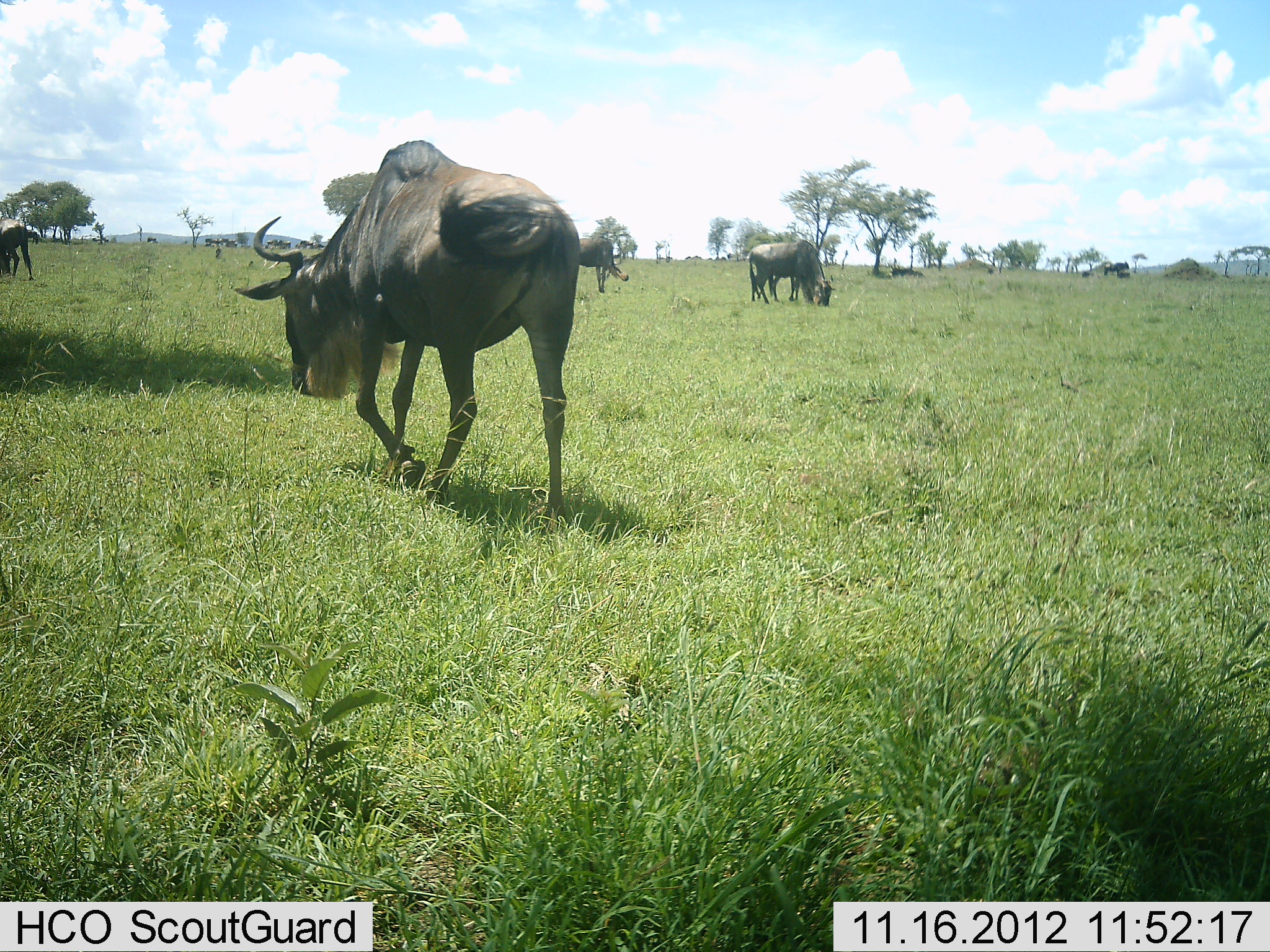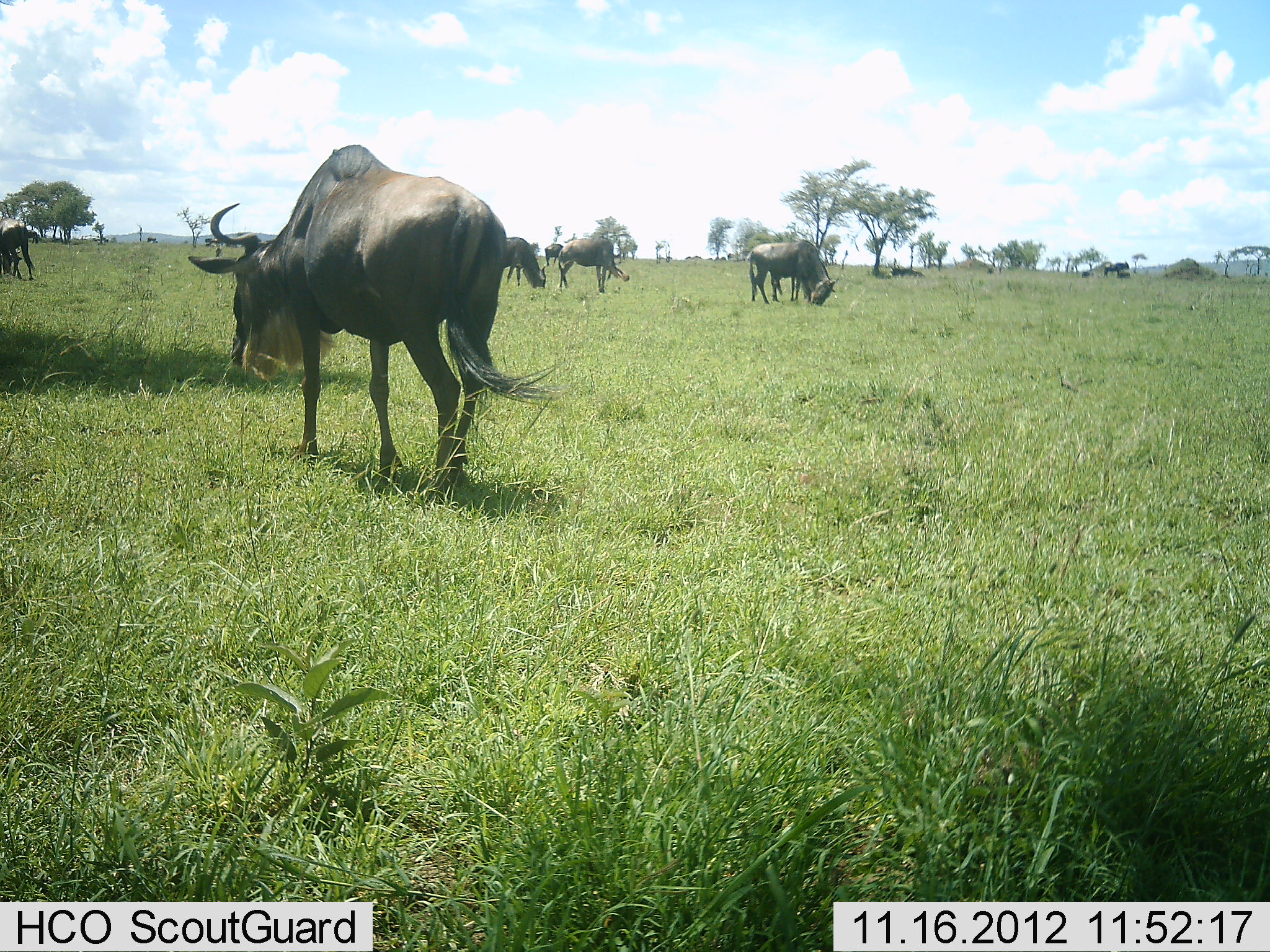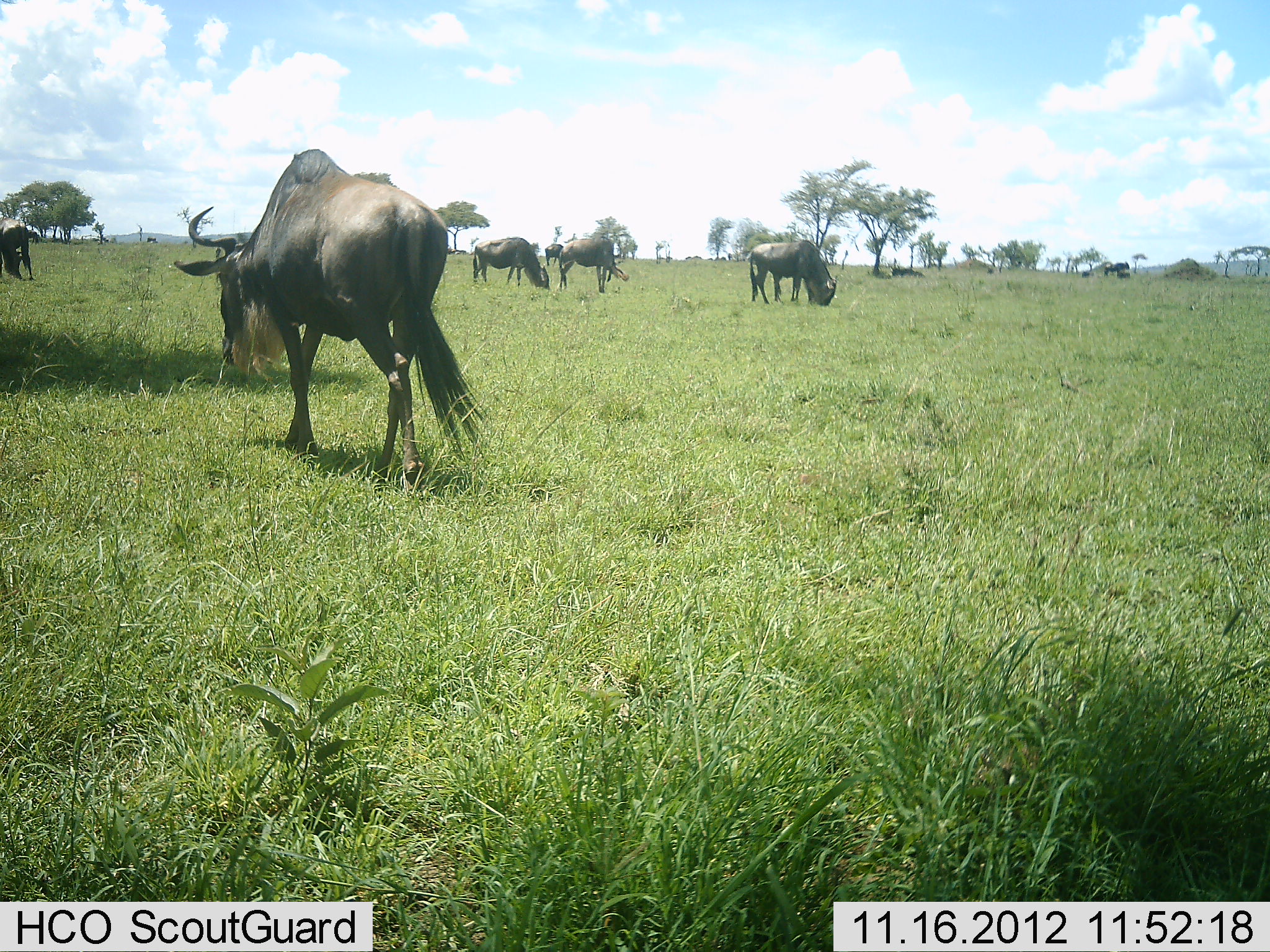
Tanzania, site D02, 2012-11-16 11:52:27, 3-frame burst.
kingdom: Animalia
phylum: Chordata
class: Mammalia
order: Artiodactyla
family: Bovidae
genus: Connochaetes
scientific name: Connochaetes taurinus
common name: blue wildebeest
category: wildebeest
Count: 6.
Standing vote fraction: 40%.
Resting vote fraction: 0%.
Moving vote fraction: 80%.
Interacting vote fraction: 0%.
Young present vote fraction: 0%.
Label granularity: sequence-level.